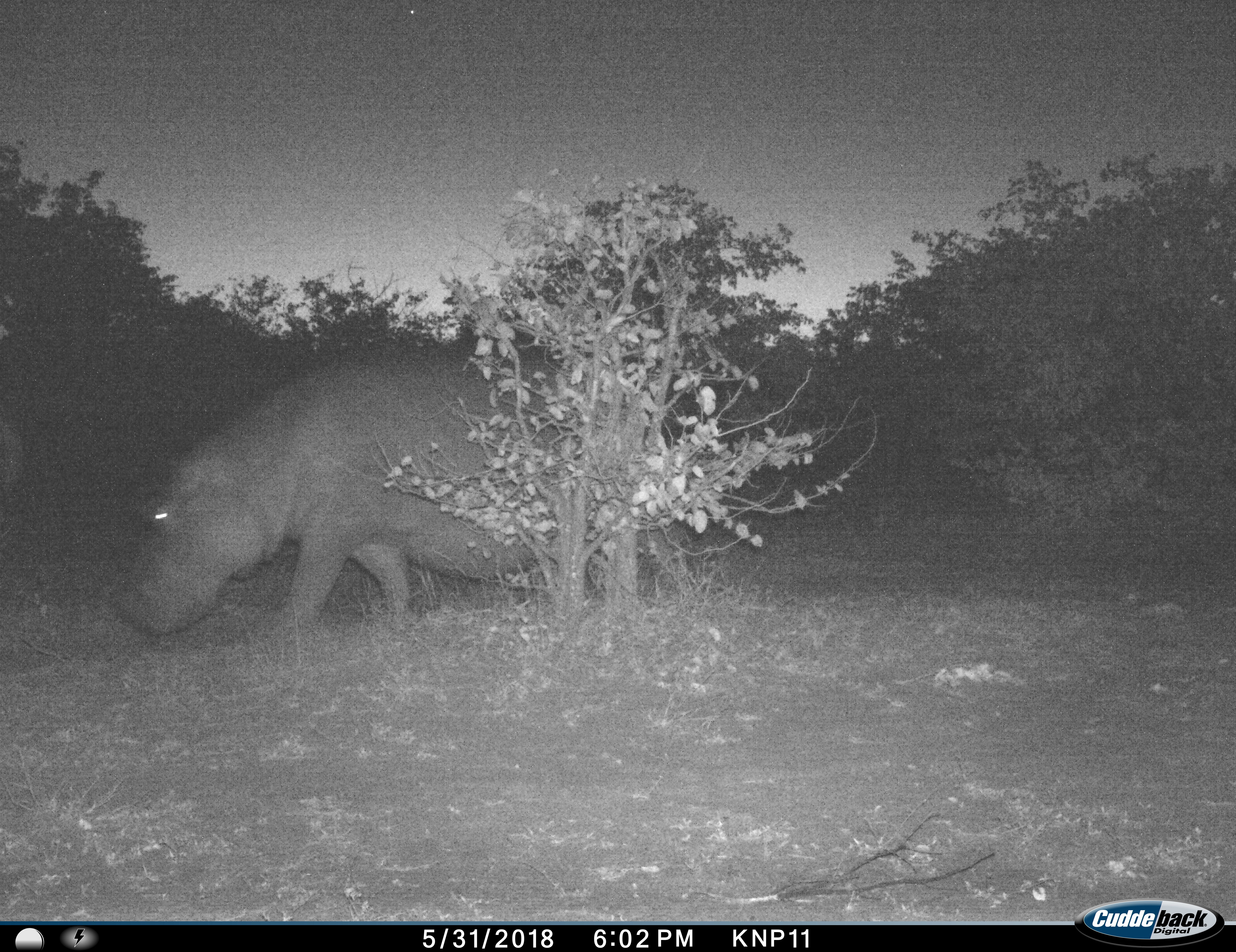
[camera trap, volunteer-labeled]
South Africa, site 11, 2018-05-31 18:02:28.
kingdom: Animalia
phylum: Chordata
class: Mammalia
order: Artiodactyla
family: Hippopotamidae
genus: Hippopotamus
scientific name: Hippopotamus amphibius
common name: hippopotamus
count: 1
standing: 10%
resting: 0%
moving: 70%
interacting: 0%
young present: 0%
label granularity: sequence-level